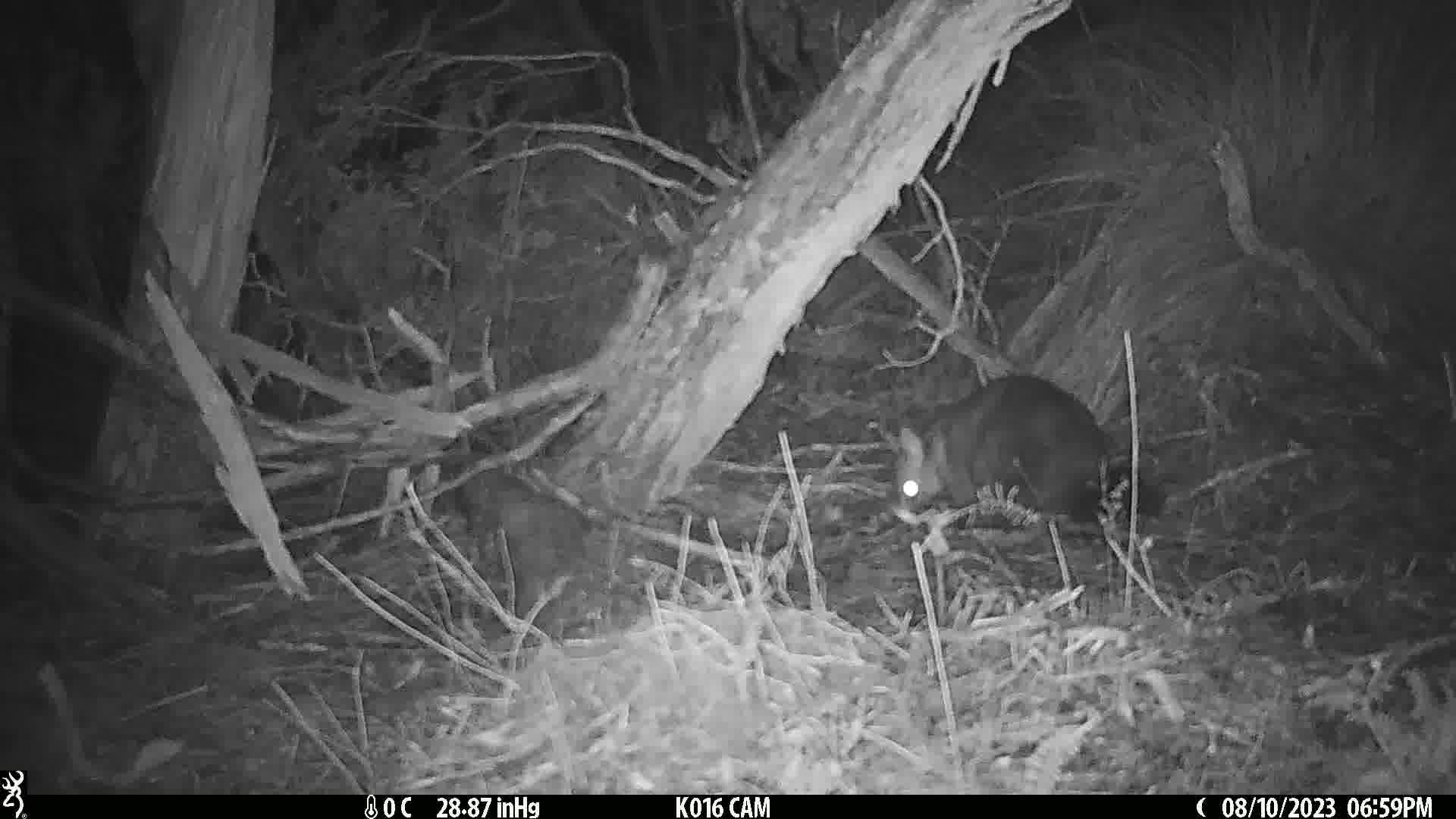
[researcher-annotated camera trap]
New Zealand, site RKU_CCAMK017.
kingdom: Animalia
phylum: Chordata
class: Mammalia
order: Diprotodontia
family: Phalangeridae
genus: Trichosurus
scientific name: Trichosurus vulpecula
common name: common brushtail possum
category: possum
Possum (common brushtail possum) (Trichosurus vulpecula).